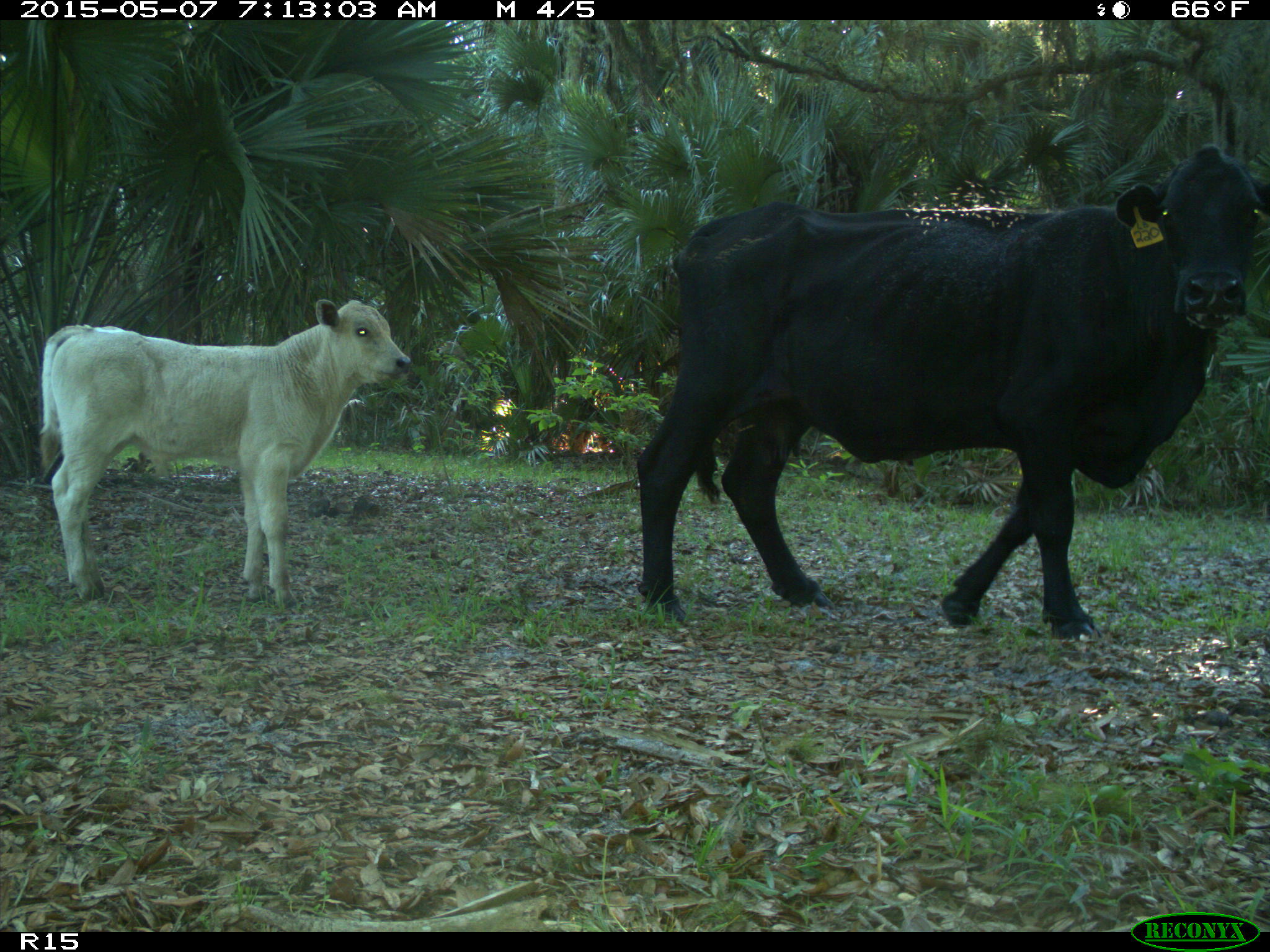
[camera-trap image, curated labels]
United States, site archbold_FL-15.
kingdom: Animalia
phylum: Chordata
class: Mammalia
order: Artiodactyla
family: Bovidae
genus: Bos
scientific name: Bos taurus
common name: domestic cow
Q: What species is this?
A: Bos taurus (domestic cow).